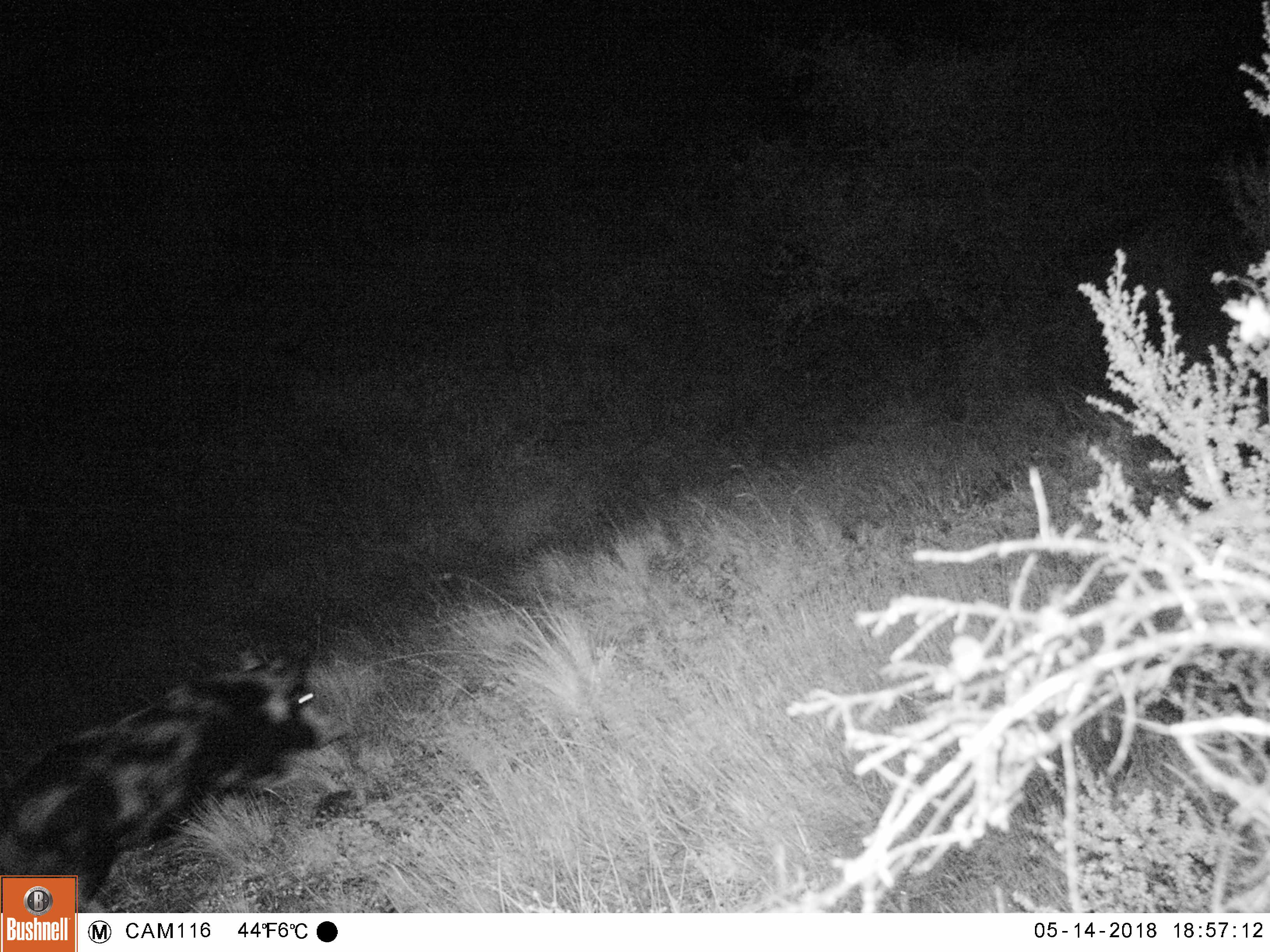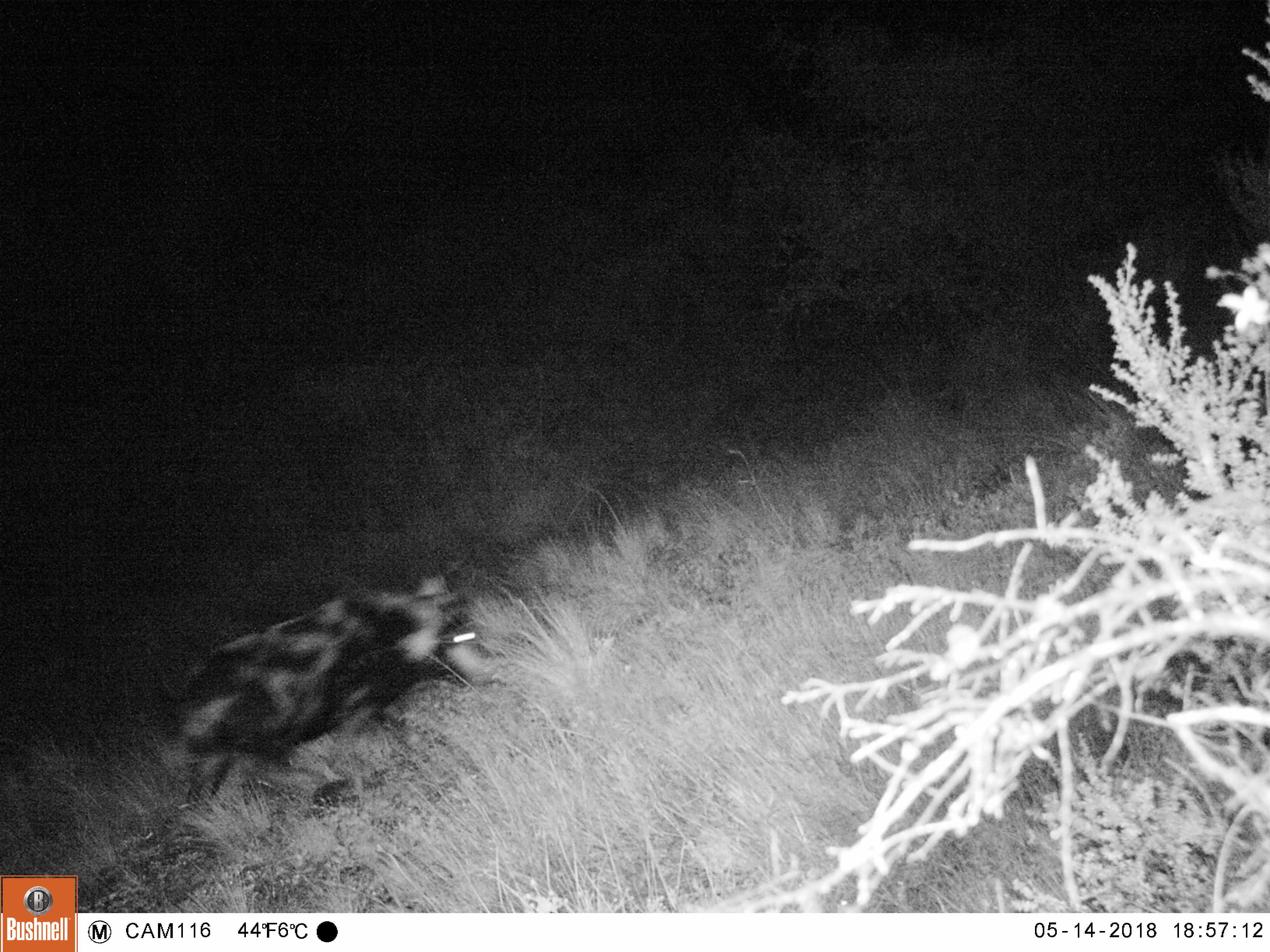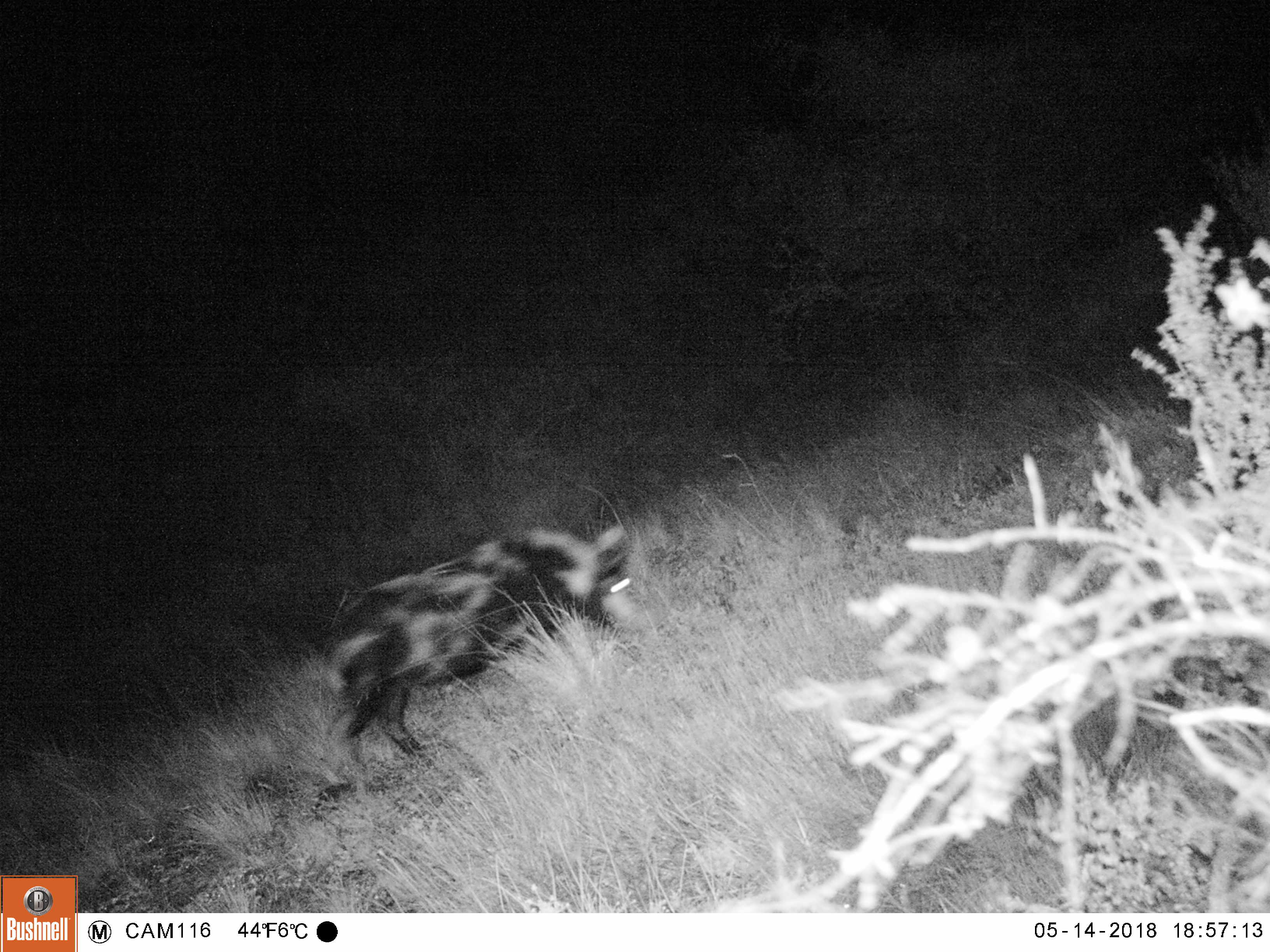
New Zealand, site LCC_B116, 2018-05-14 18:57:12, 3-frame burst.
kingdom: Animalia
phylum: Chordata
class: Mammalia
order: Artiodactyla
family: Suidae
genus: Sus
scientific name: Sus scrofa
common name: pig